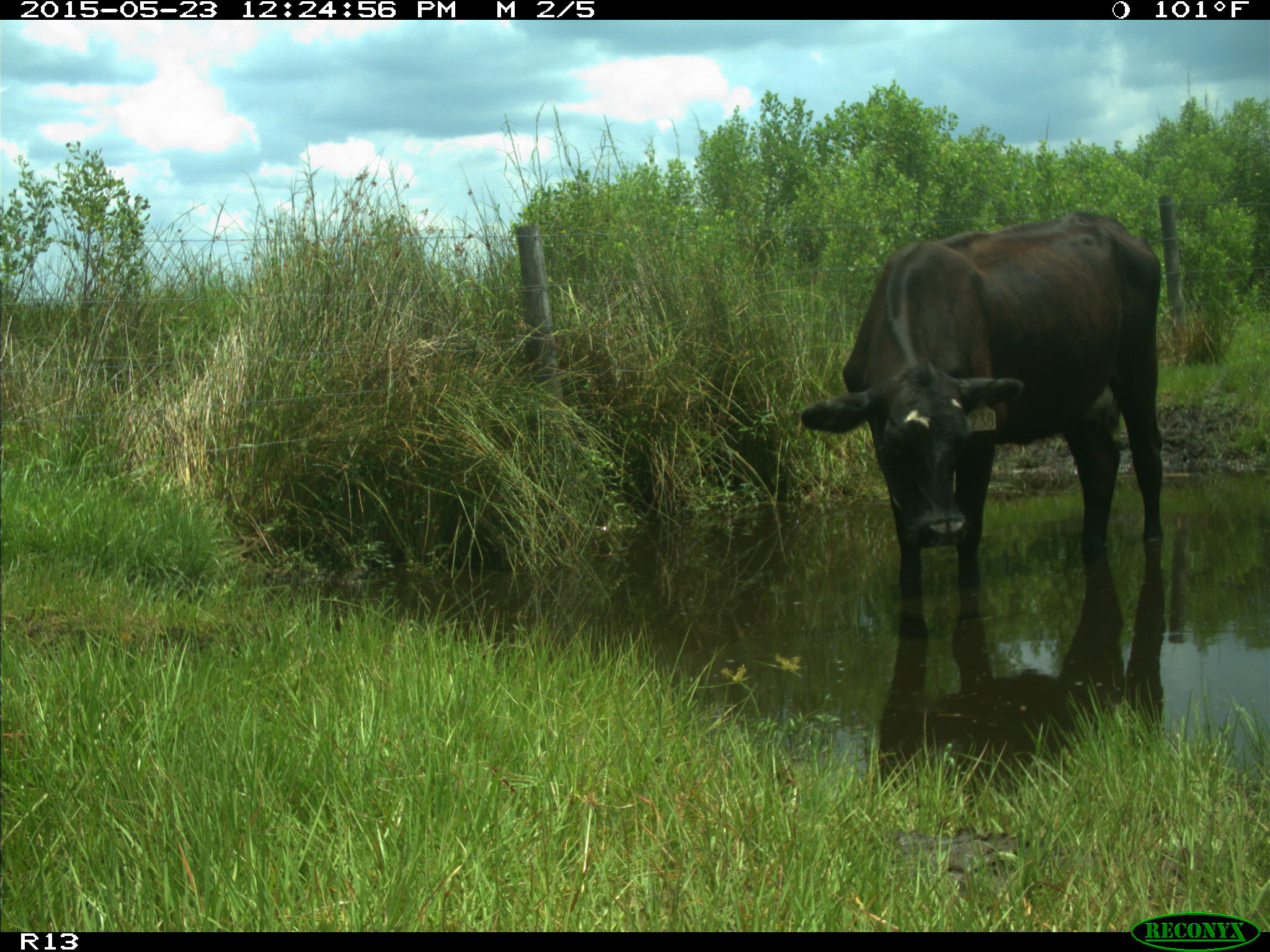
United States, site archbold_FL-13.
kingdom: Animalia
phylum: Chordata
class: Mammalia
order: Artiodactyla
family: Bovidae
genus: Bos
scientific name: Bos taurus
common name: domestic cow